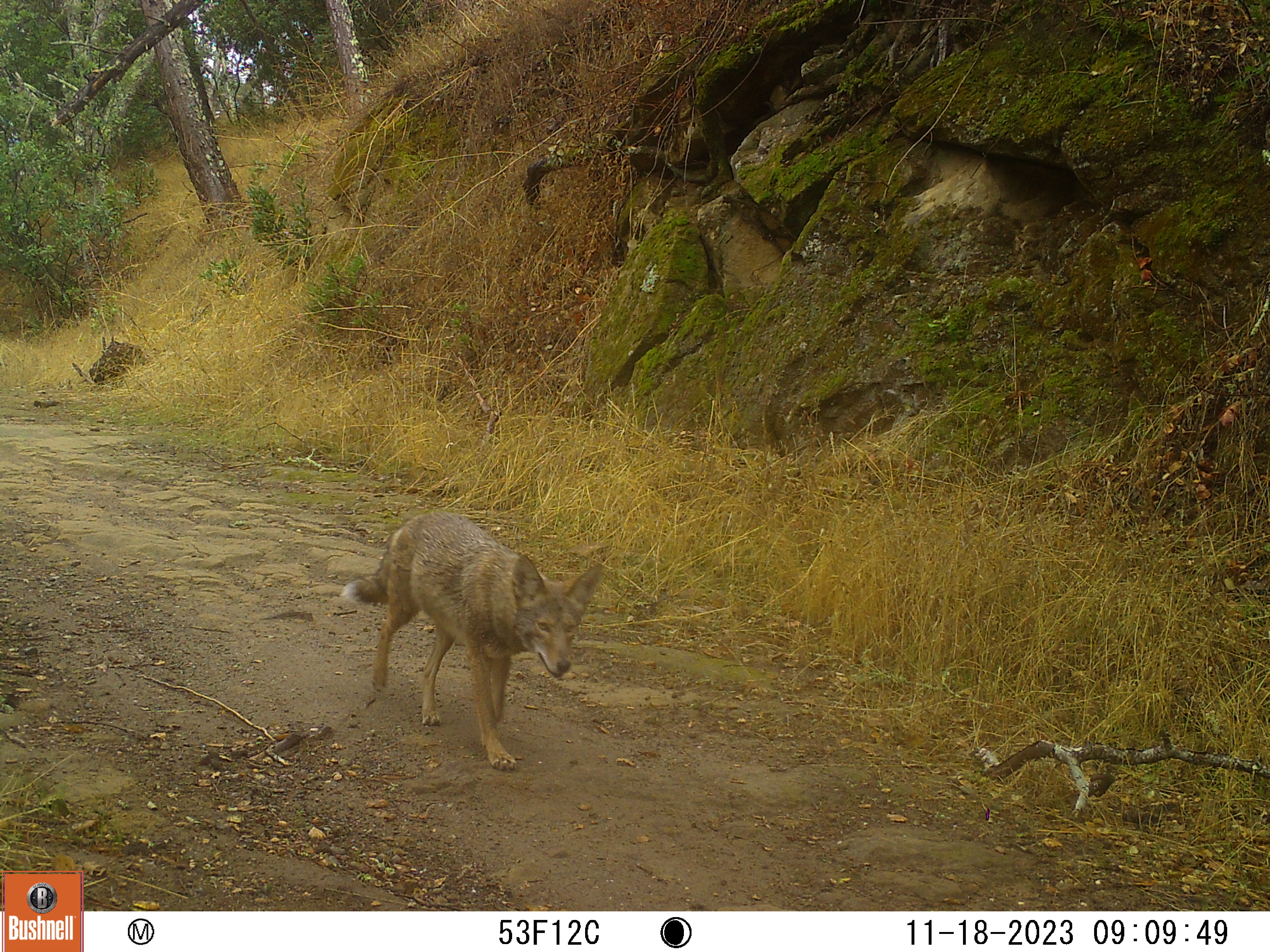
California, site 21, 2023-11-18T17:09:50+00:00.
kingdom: Animalia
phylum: Chordata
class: Mammalia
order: Carnivora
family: Canidae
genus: Canis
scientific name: Canis latrans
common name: coyote